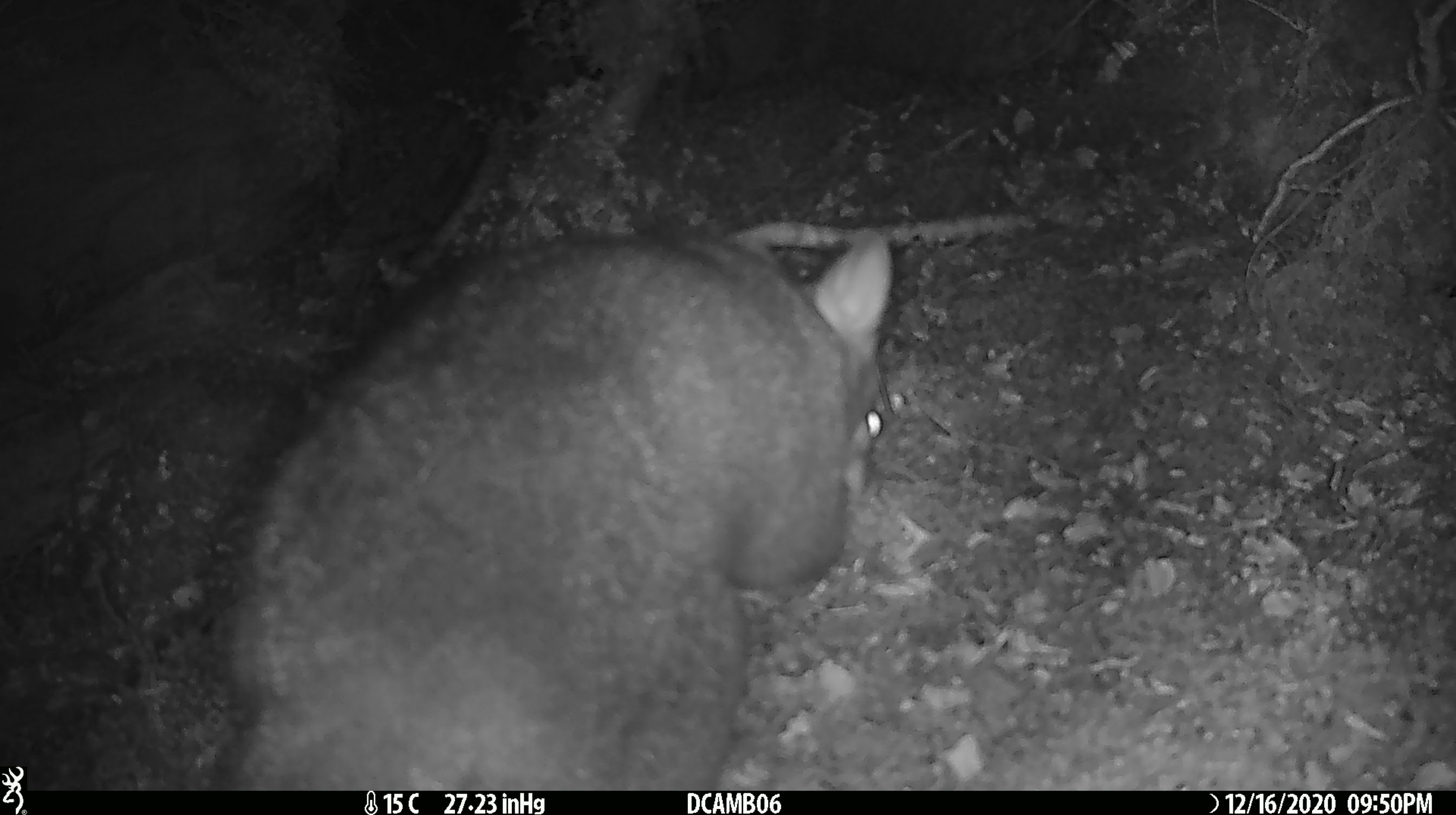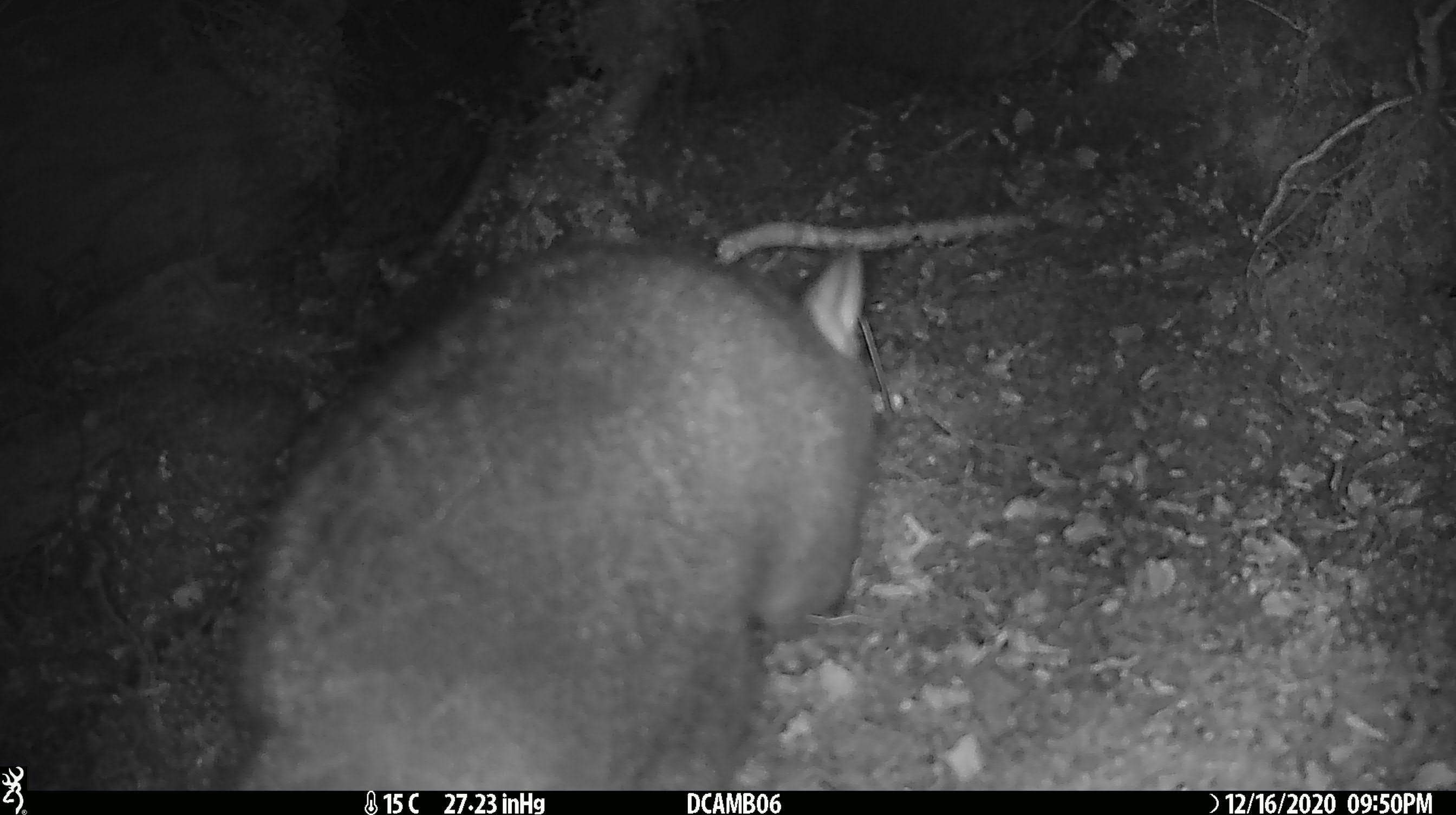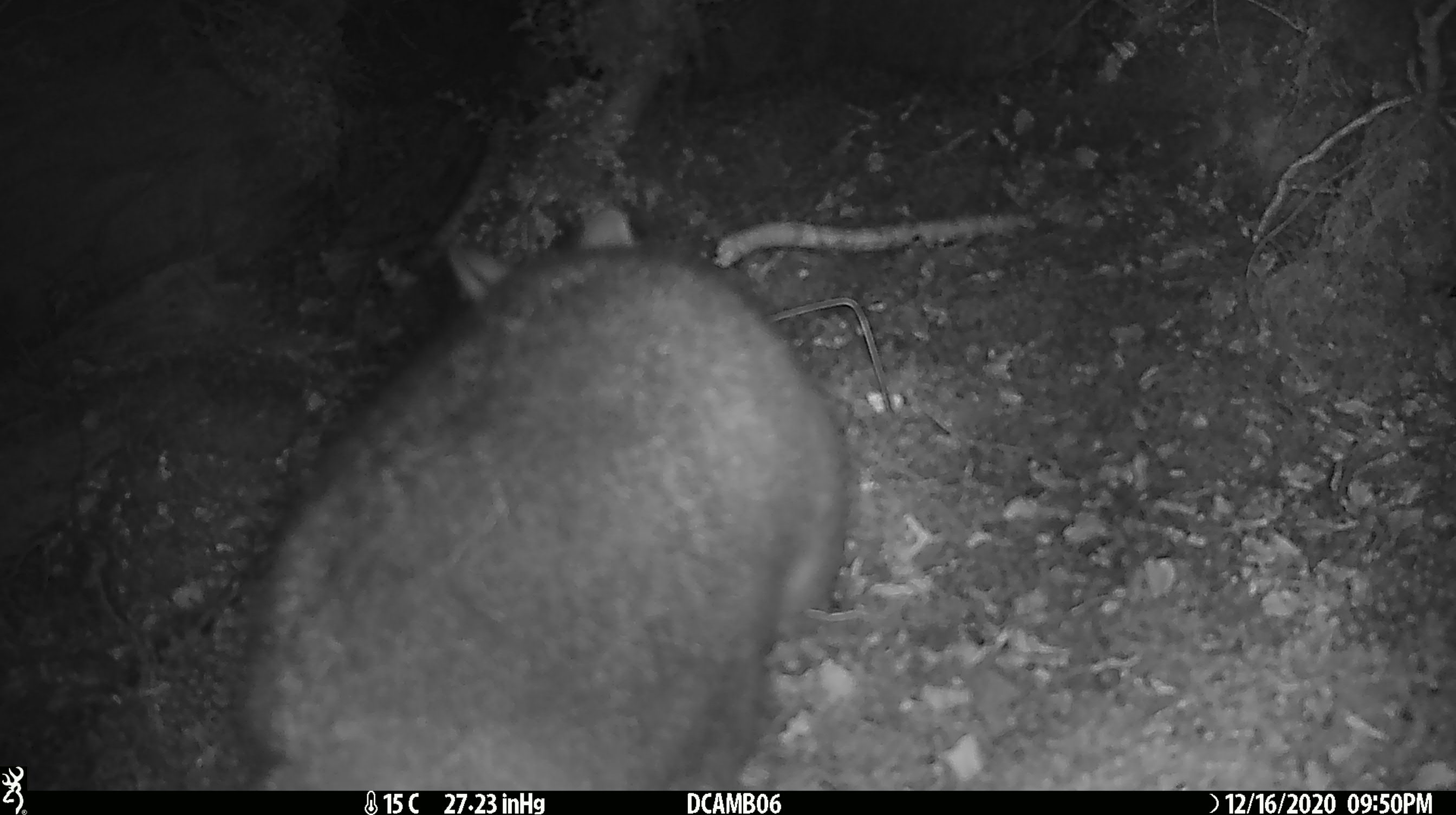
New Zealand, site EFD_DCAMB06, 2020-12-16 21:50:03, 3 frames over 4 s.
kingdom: Animalia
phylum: Chordata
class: Mammalia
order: Diprotodontia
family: Phalangeridae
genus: Trichosurus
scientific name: Trichosurus vulpecula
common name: common brushtail possum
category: possum